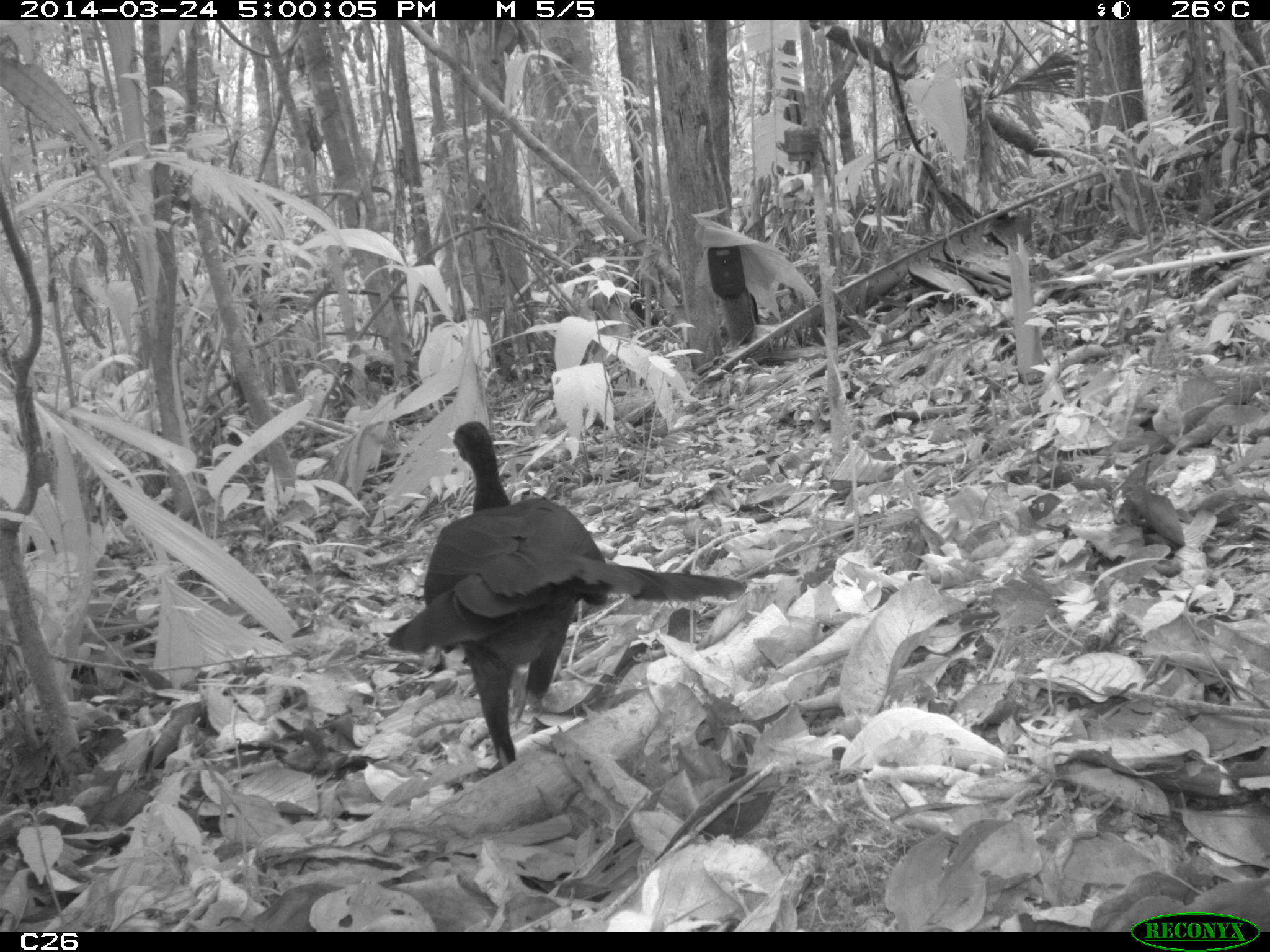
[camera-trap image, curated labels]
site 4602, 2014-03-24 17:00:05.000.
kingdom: Animalia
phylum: Chordata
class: Aves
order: Galliformes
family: Cracidae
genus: Penelope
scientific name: Penelope jacquacu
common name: spix's guan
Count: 1.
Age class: adult.